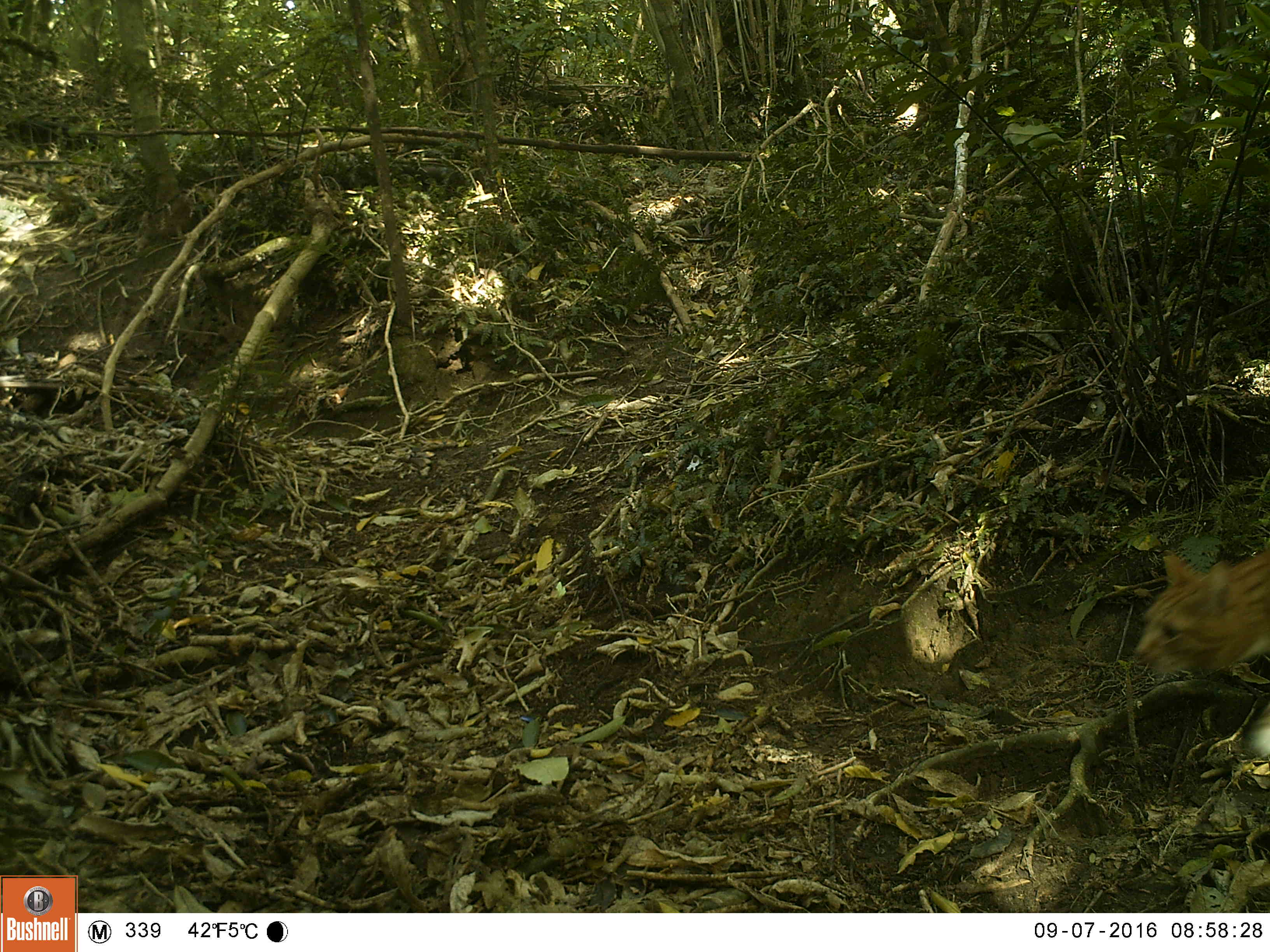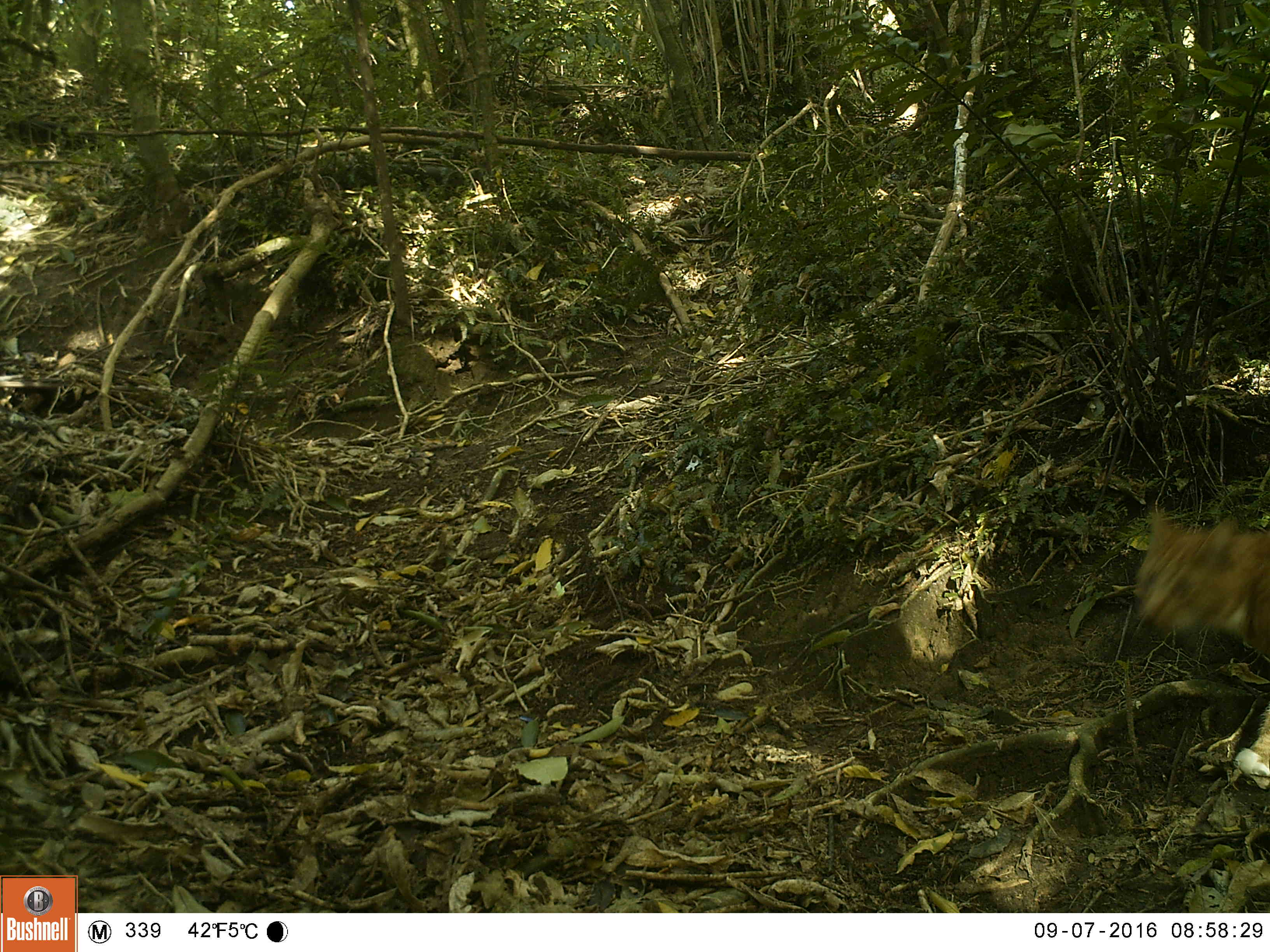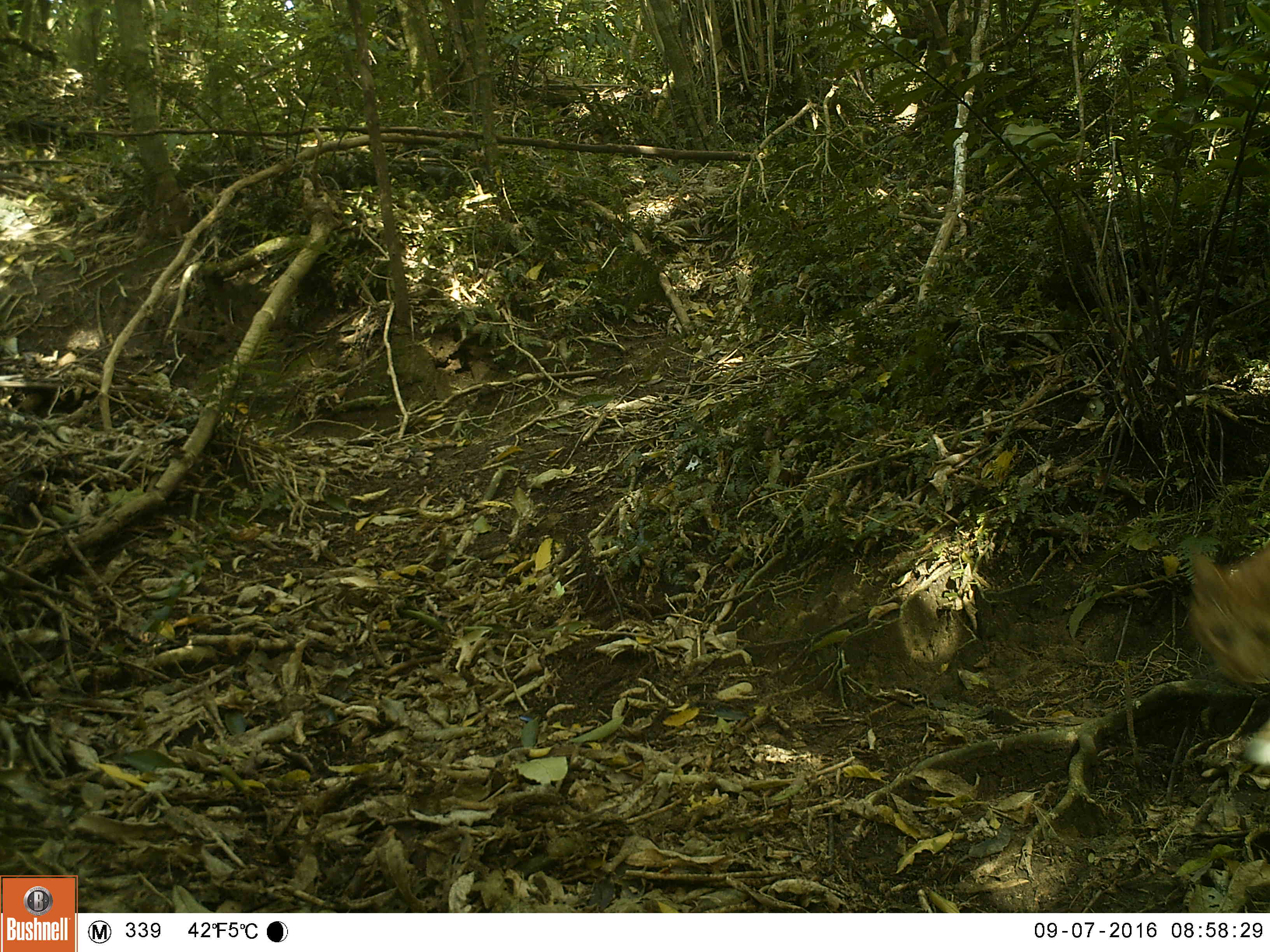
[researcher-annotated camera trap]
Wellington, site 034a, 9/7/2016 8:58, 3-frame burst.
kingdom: Animalia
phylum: Chordata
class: Mammalia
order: Carnivora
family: Felidae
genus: Felis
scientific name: Felis catus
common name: cat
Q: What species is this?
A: Cat (Felis catus).